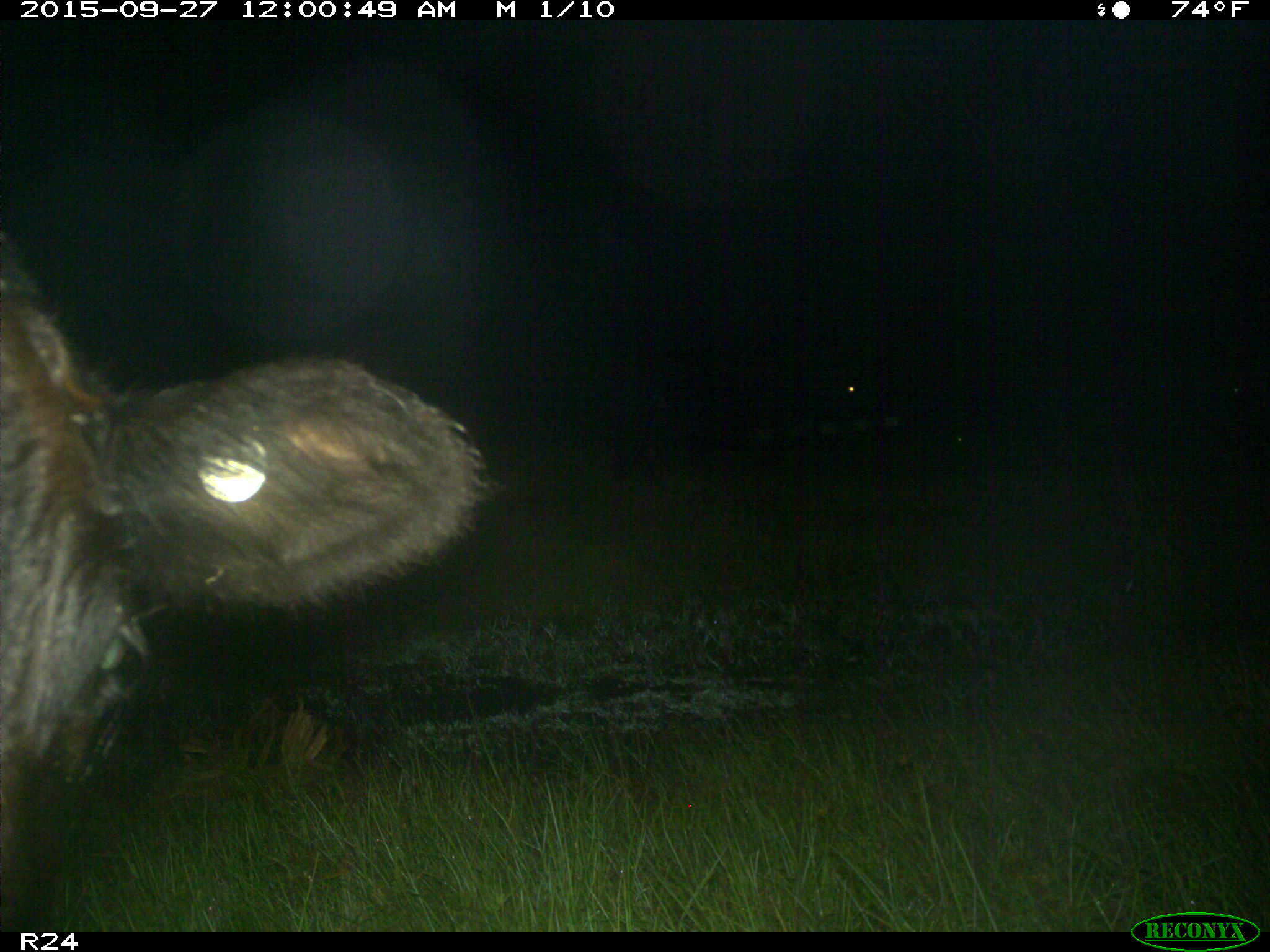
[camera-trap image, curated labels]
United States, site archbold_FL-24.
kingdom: Animalia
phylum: Chordata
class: Mammalia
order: Artiodactyla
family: Bovidae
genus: Bos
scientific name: Bos taurus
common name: domestic cow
Bos taurus (domestic cow).